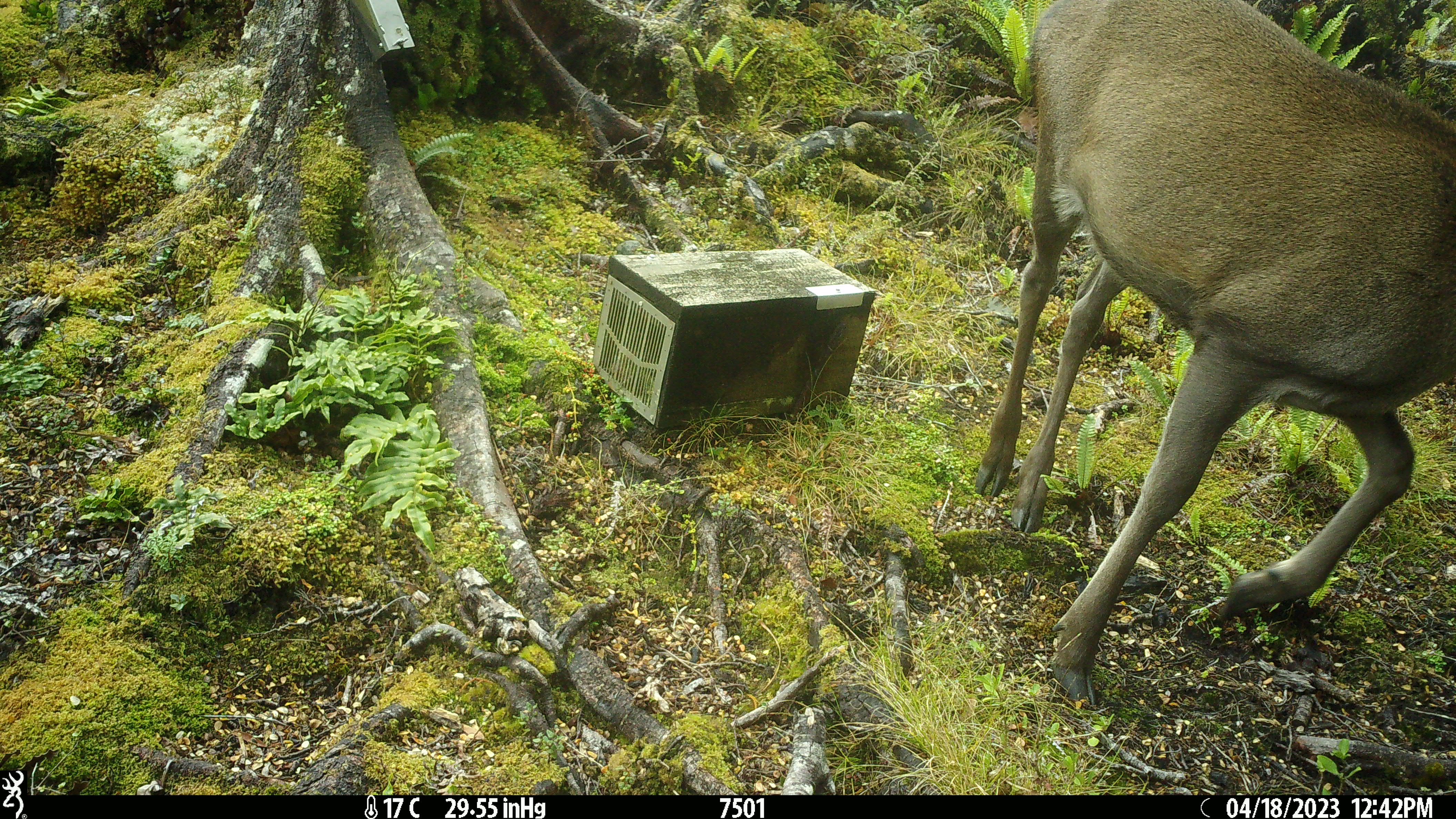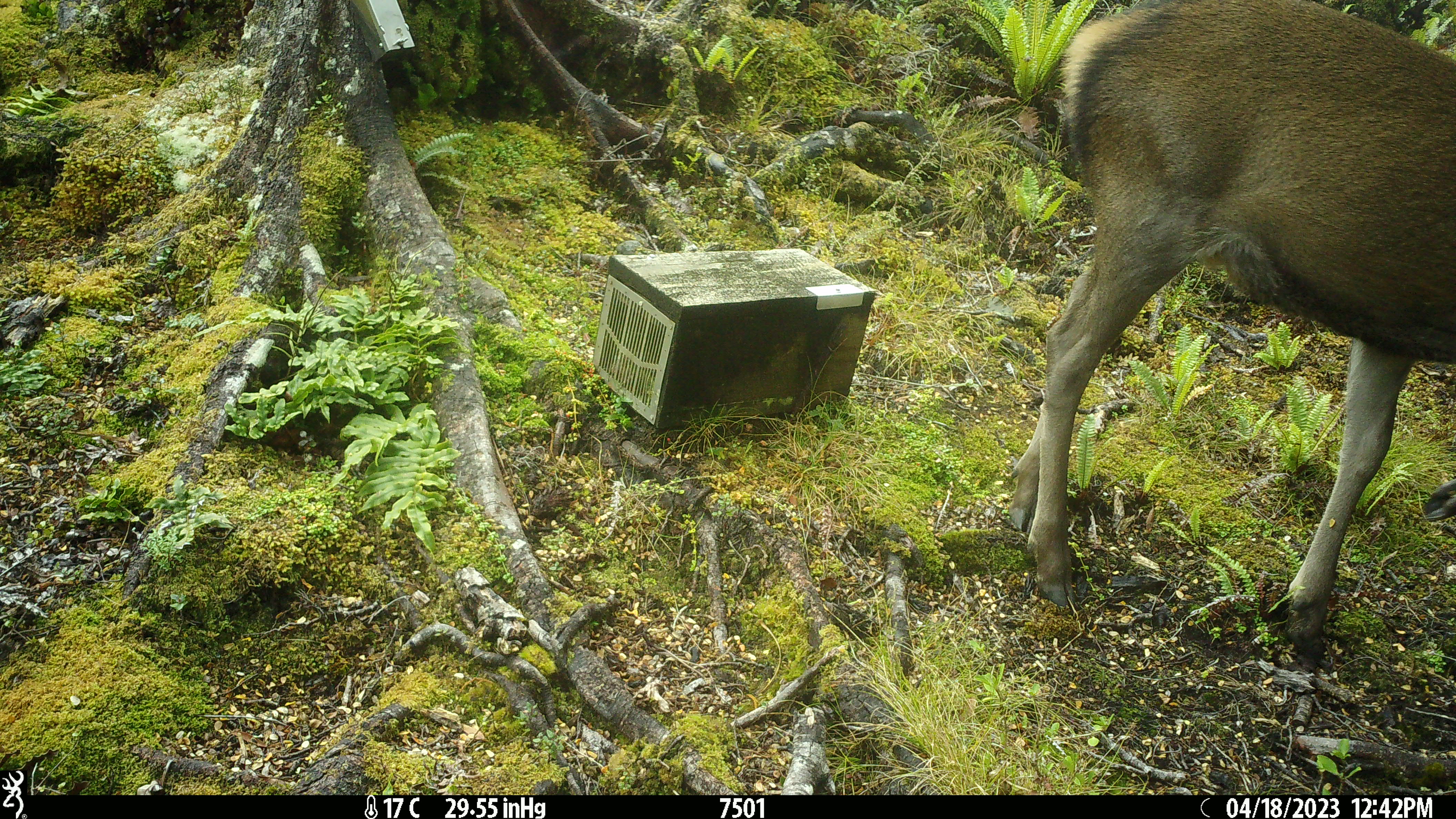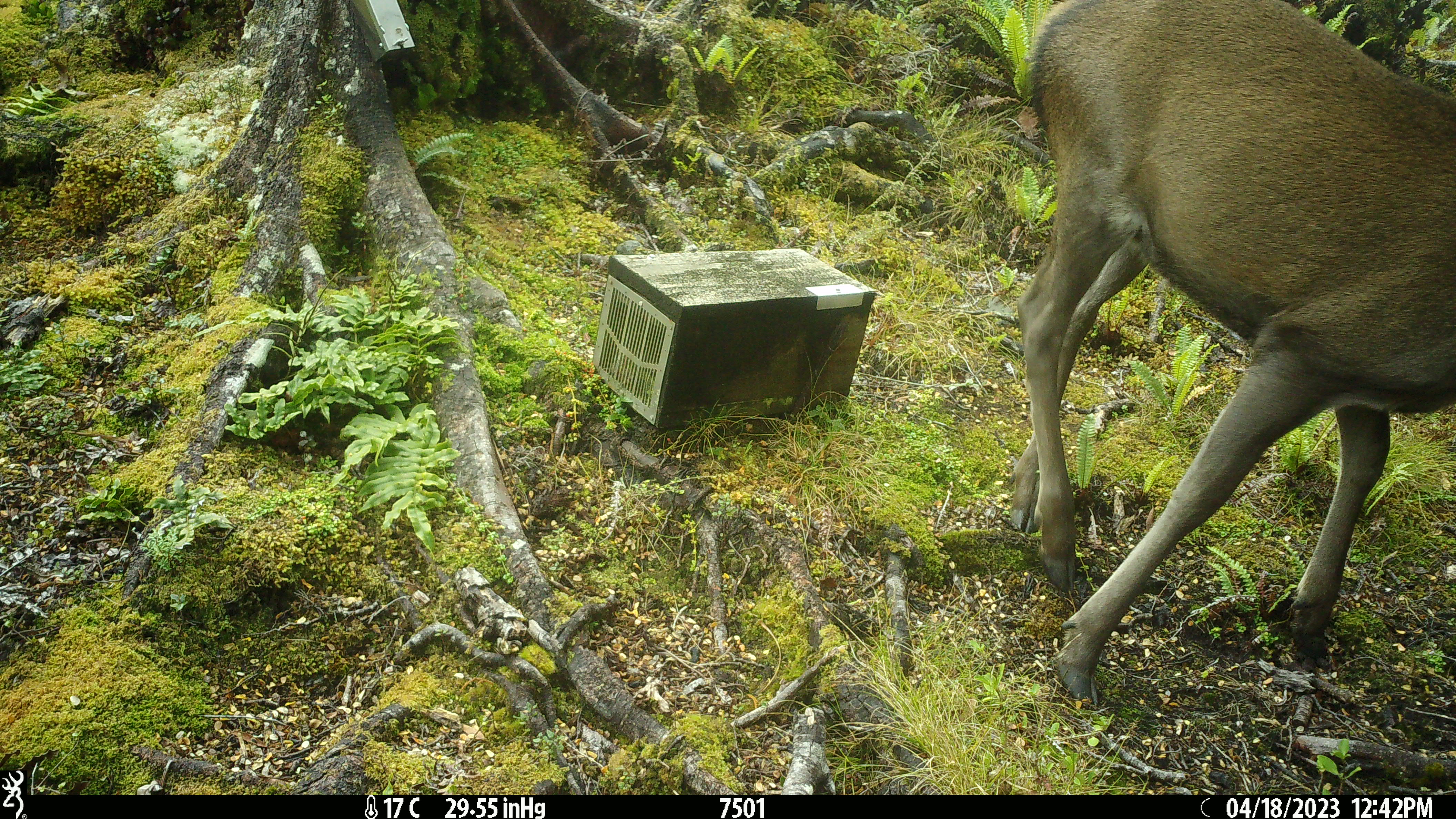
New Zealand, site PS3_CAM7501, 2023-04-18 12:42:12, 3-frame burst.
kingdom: Animalia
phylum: Chordata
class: Mammalia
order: Artiodactyla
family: Cervidae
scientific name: Cervidae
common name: deer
Deer (Cervidae).